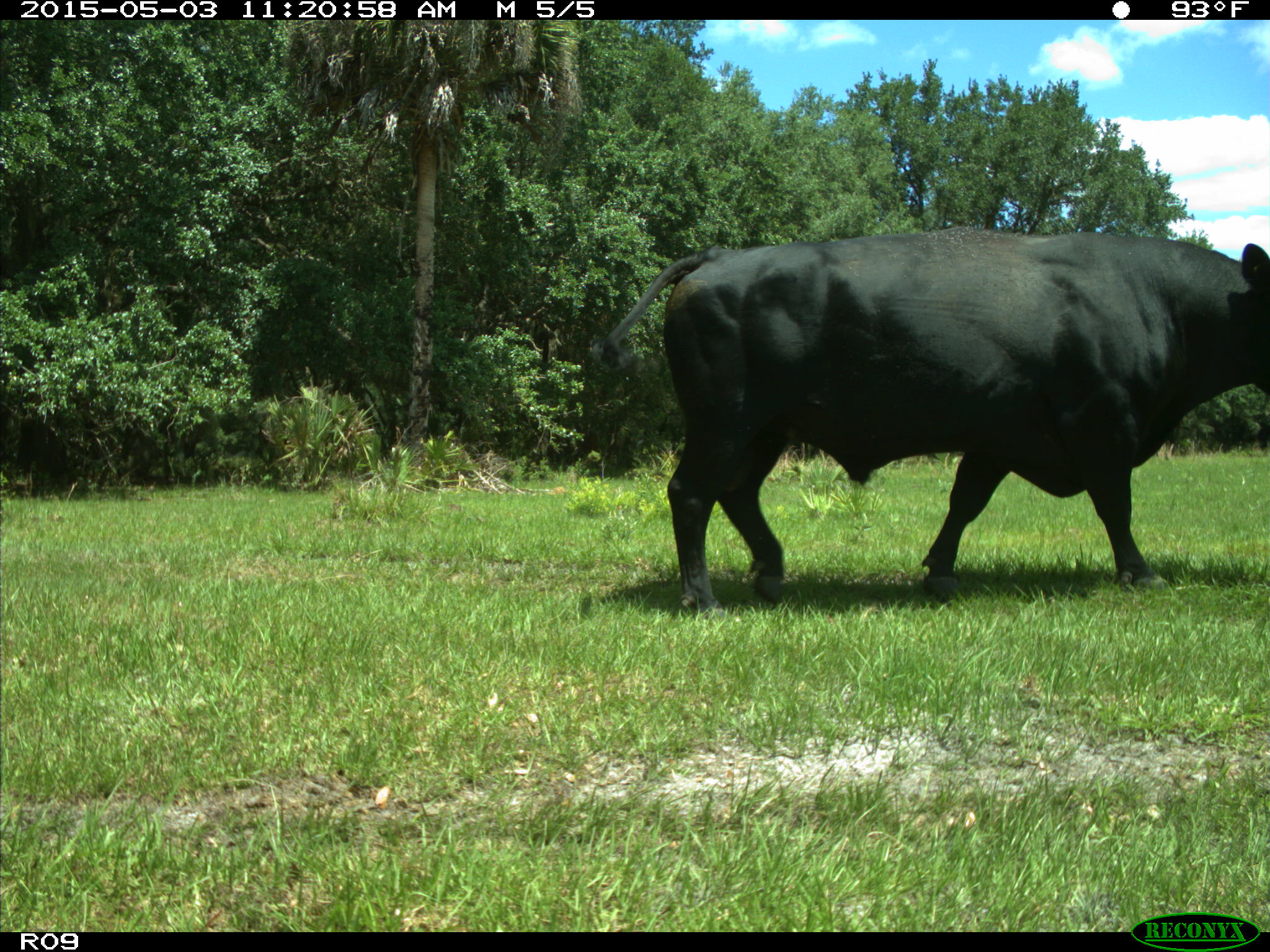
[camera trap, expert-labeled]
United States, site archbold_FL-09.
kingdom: Animalia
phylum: Chordata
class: Mammalia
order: Artiodactyla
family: Bovidae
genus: Bos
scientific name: Bos taurus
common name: domestic cow